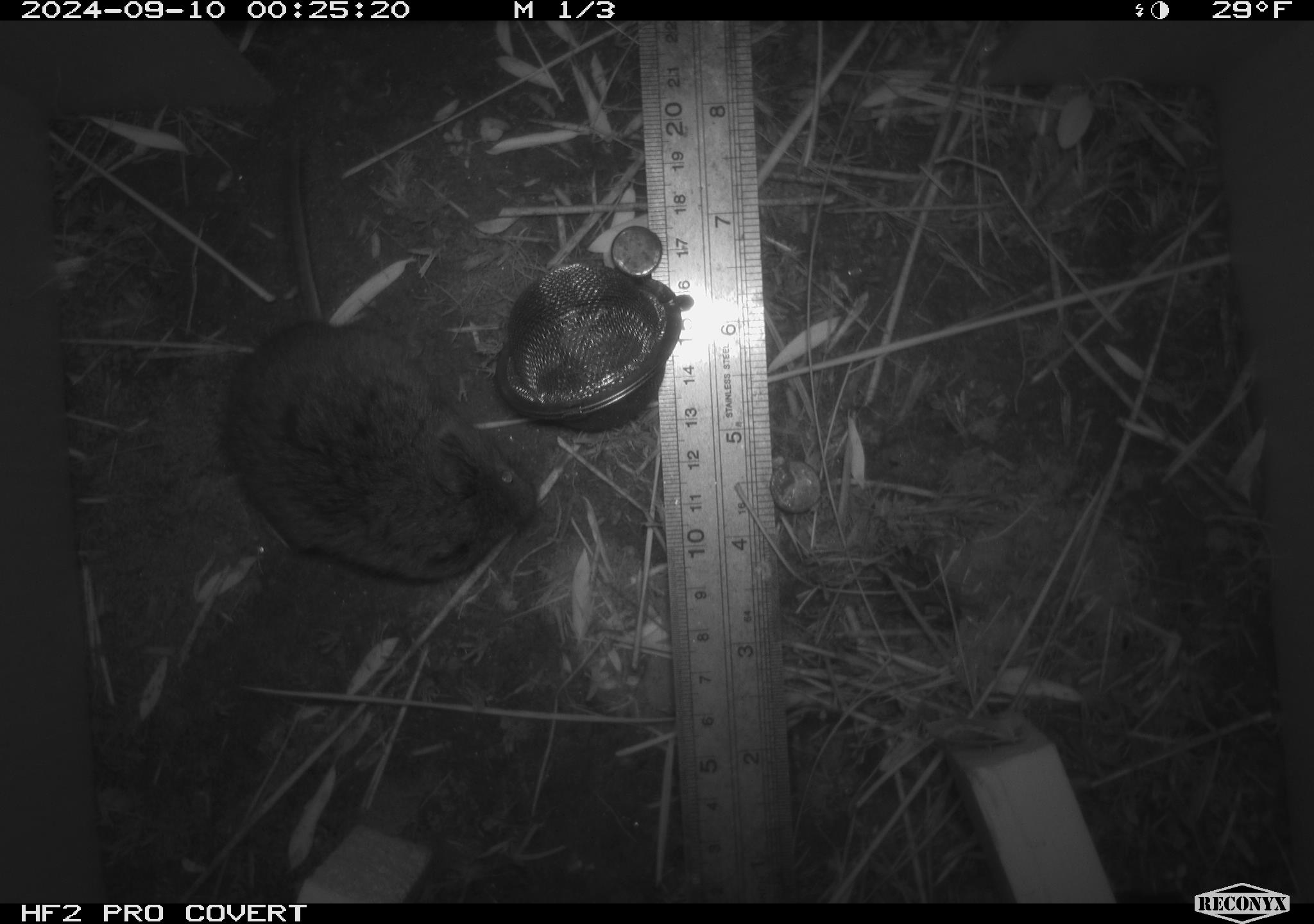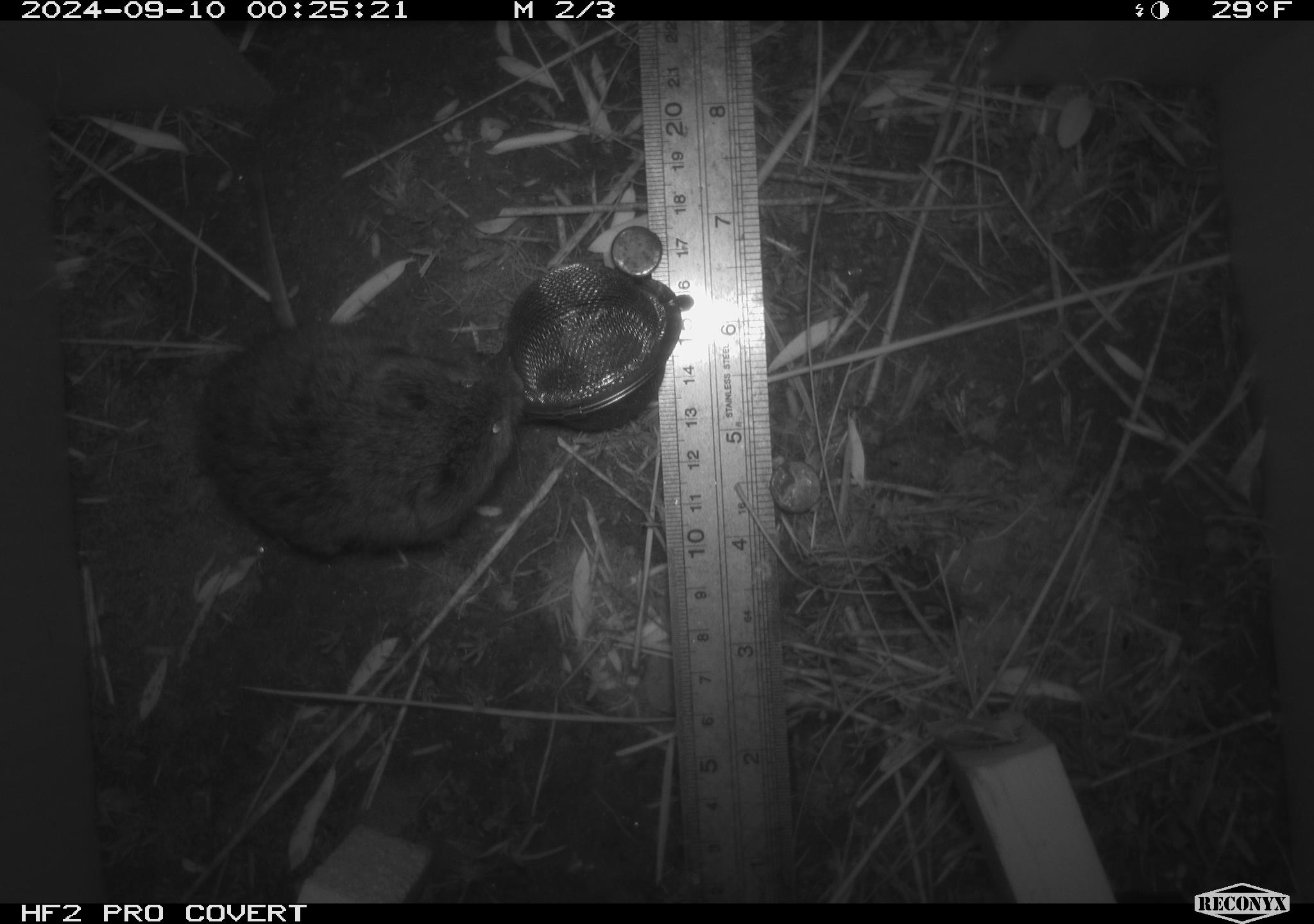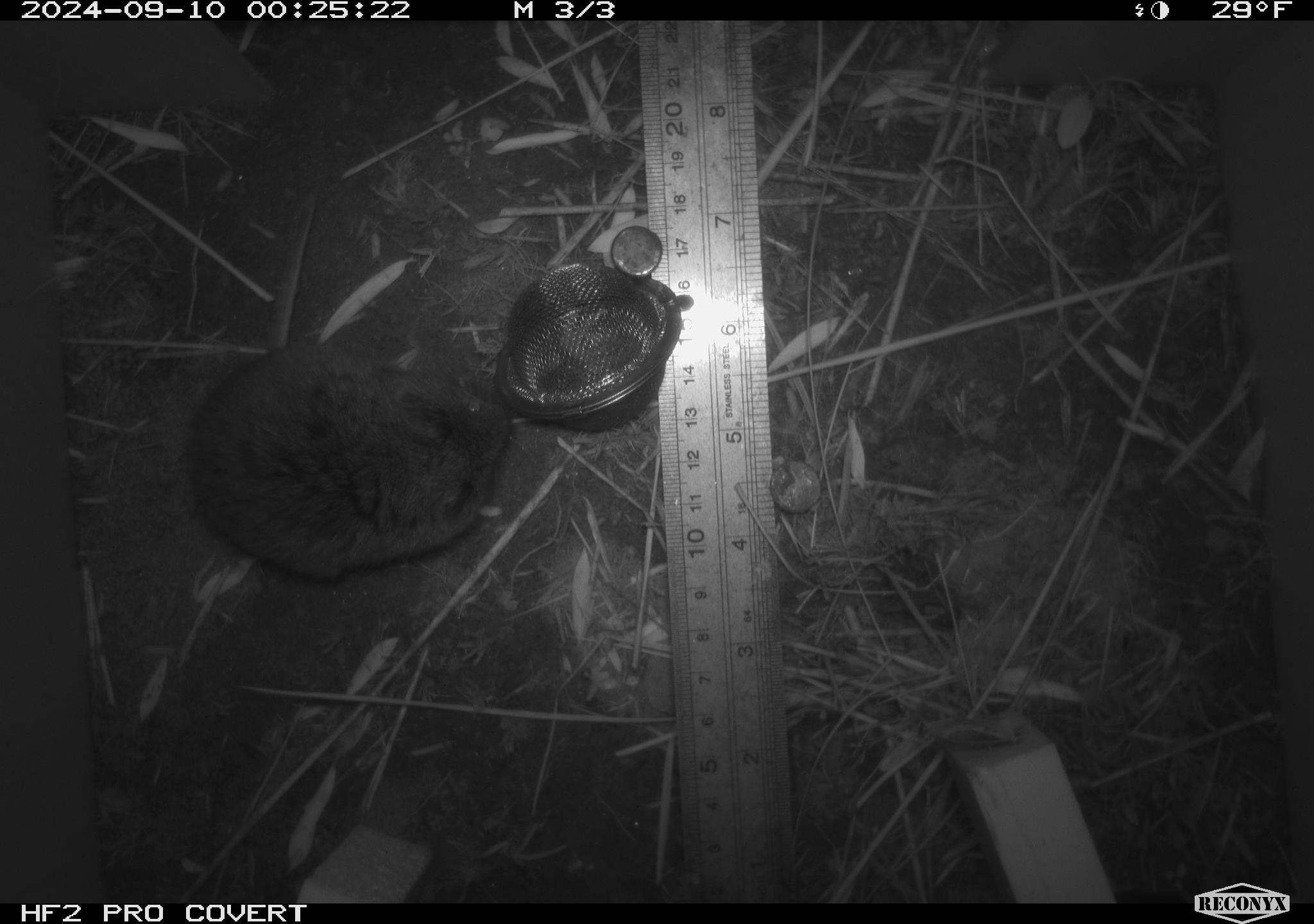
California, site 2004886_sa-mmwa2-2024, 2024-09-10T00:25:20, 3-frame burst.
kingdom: Animalia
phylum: Chordata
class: Mammalia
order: Rodentia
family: Cricetidae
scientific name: Arvicolinae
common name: voles, lemmings, and muskrats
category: arvicolinae subfamily